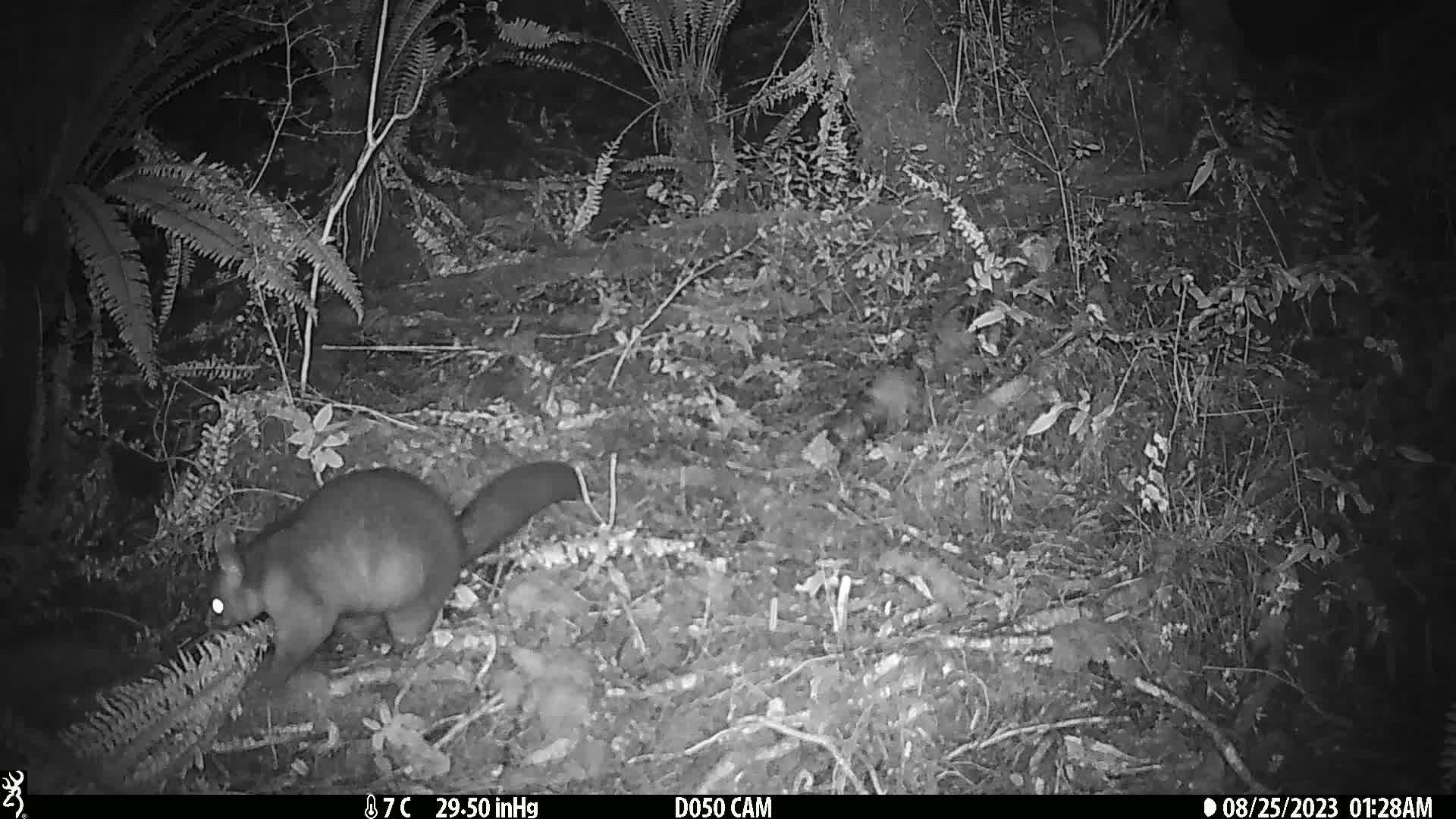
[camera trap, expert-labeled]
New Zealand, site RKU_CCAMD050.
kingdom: Animalia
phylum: Chordata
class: Mammalia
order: Diprotodontia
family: Phalangeridae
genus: Trichosurus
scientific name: Trichosurus vulpecula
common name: common brushtail possum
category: possum